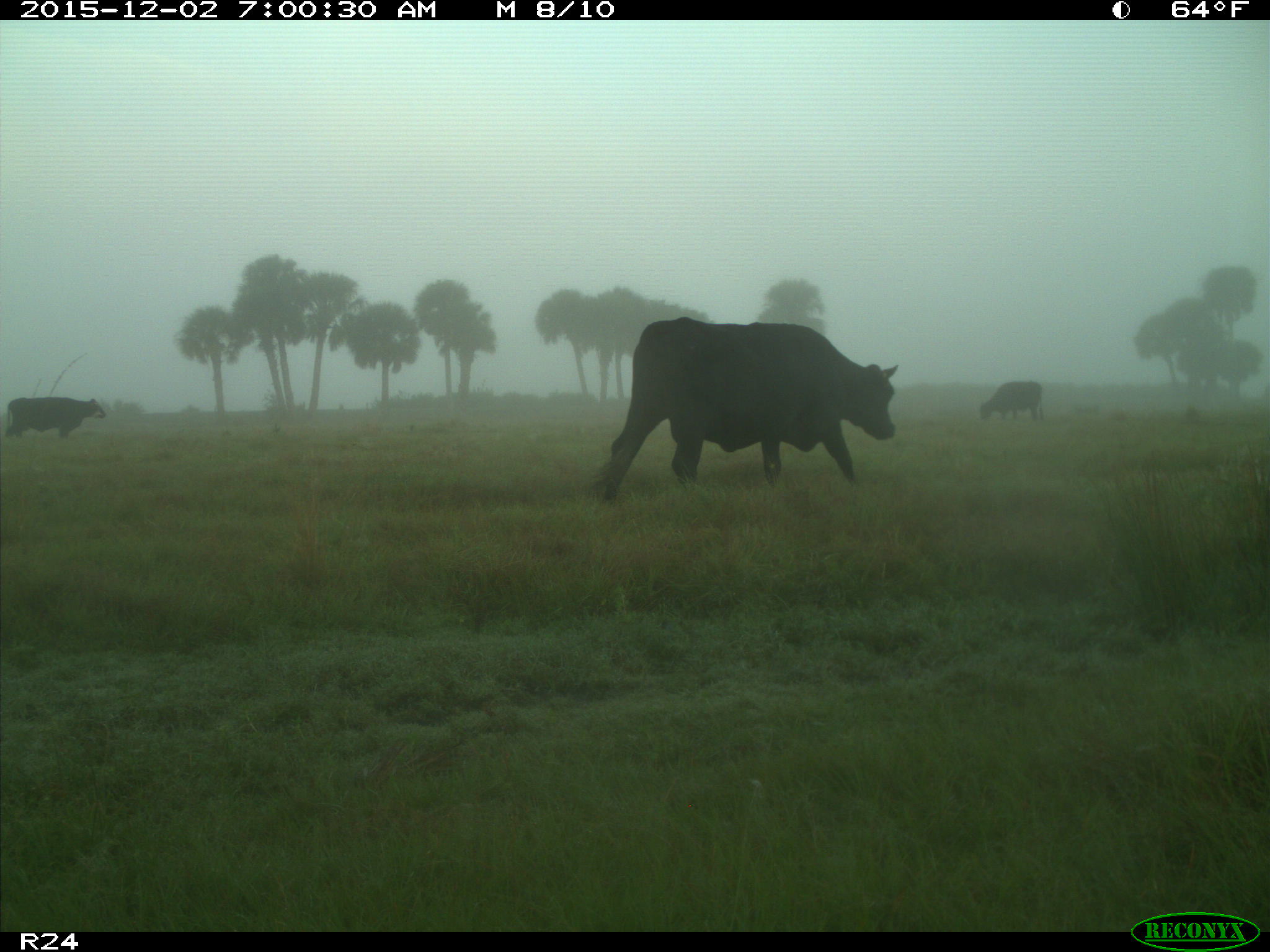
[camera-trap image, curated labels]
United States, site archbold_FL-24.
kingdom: Animalia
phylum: Chordata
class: Mammalia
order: Artiodactyla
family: Bovidae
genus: Bos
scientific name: Bos taurus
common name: domestic cow